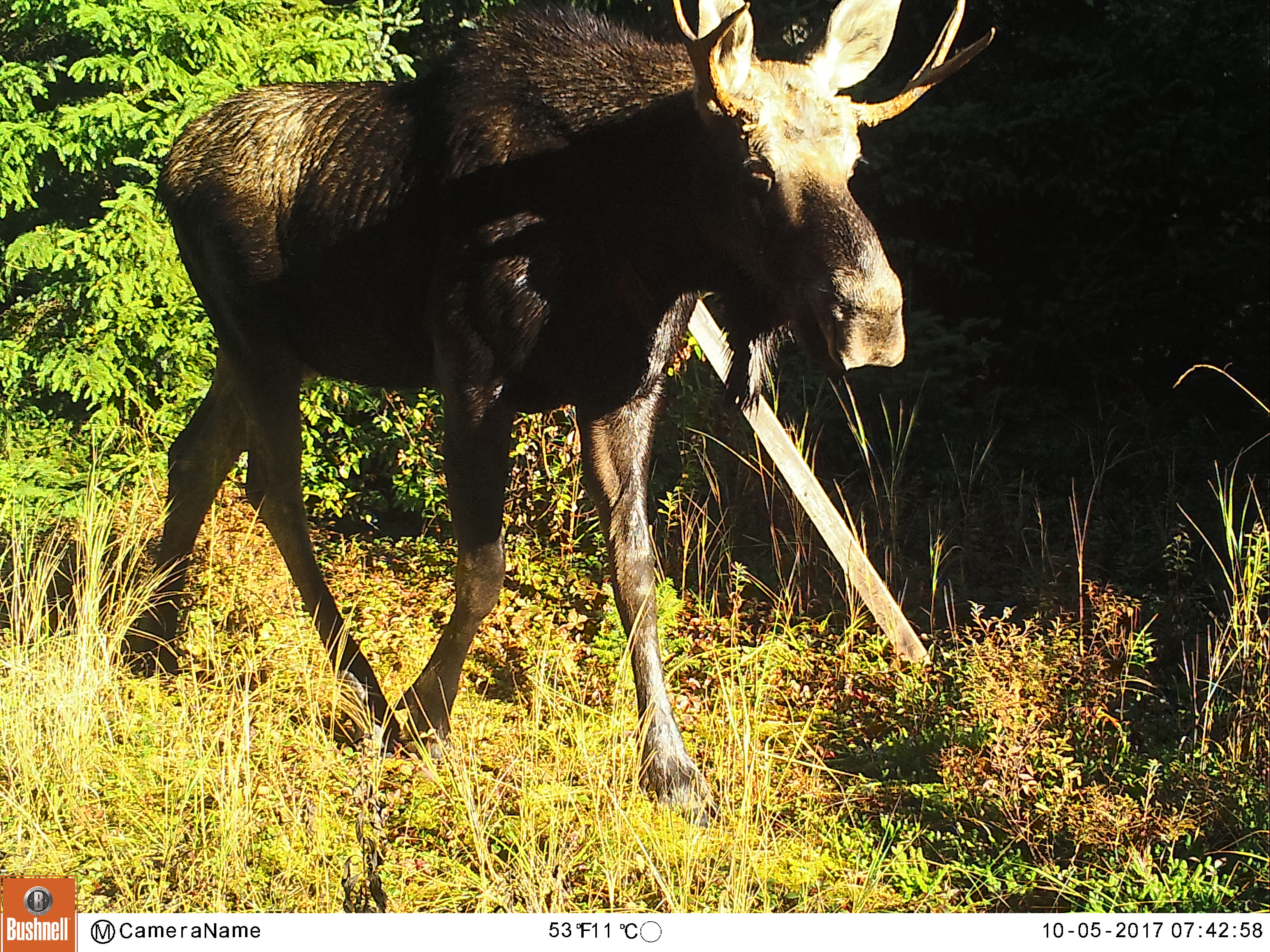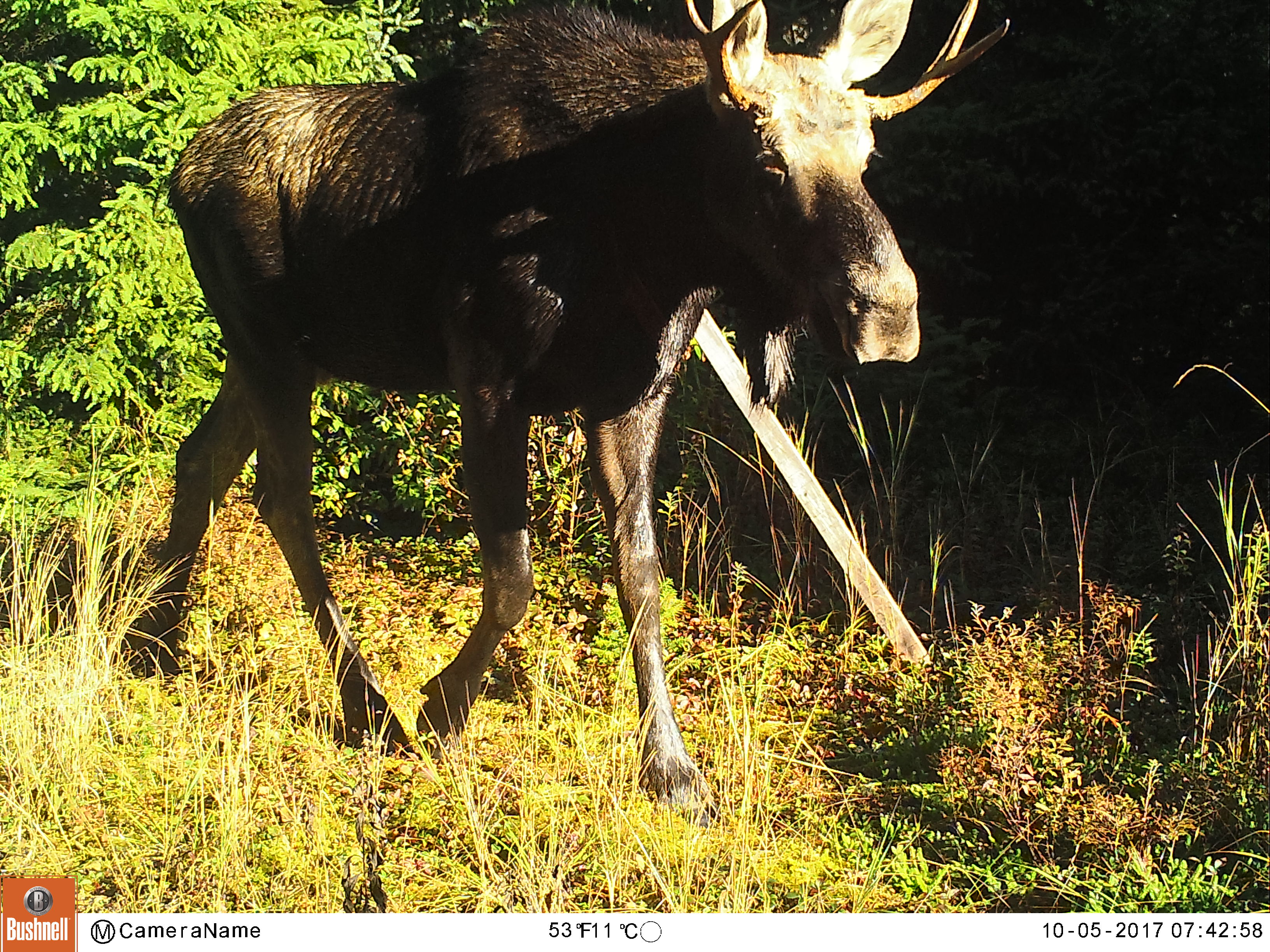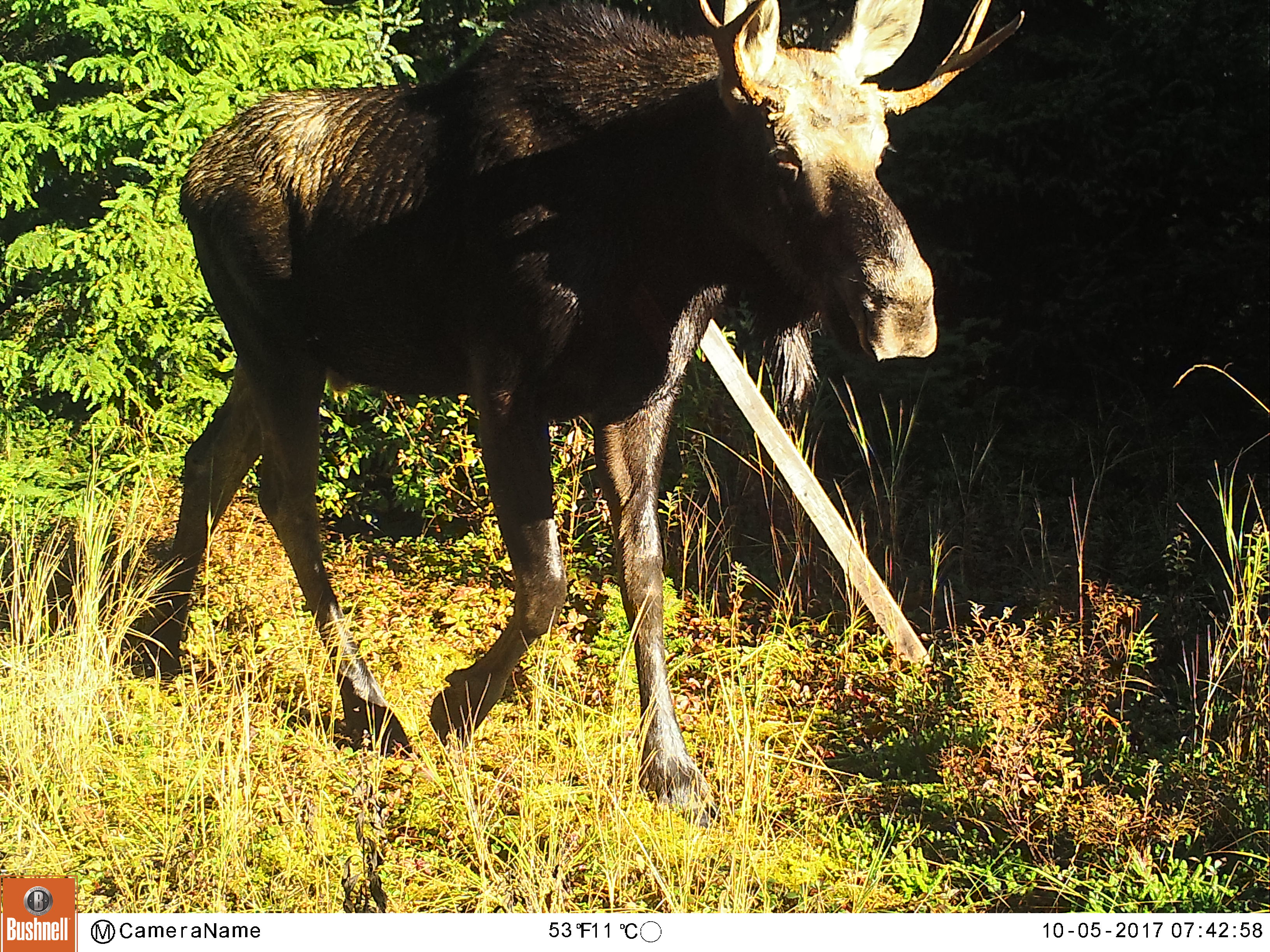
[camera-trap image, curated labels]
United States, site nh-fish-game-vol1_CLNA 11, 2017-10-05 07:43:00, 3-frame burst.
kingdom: Animalia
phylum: Chordata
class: Mammalia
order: Artiodactyla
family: Cervidae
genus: Alces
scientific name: Alces alces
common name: moose